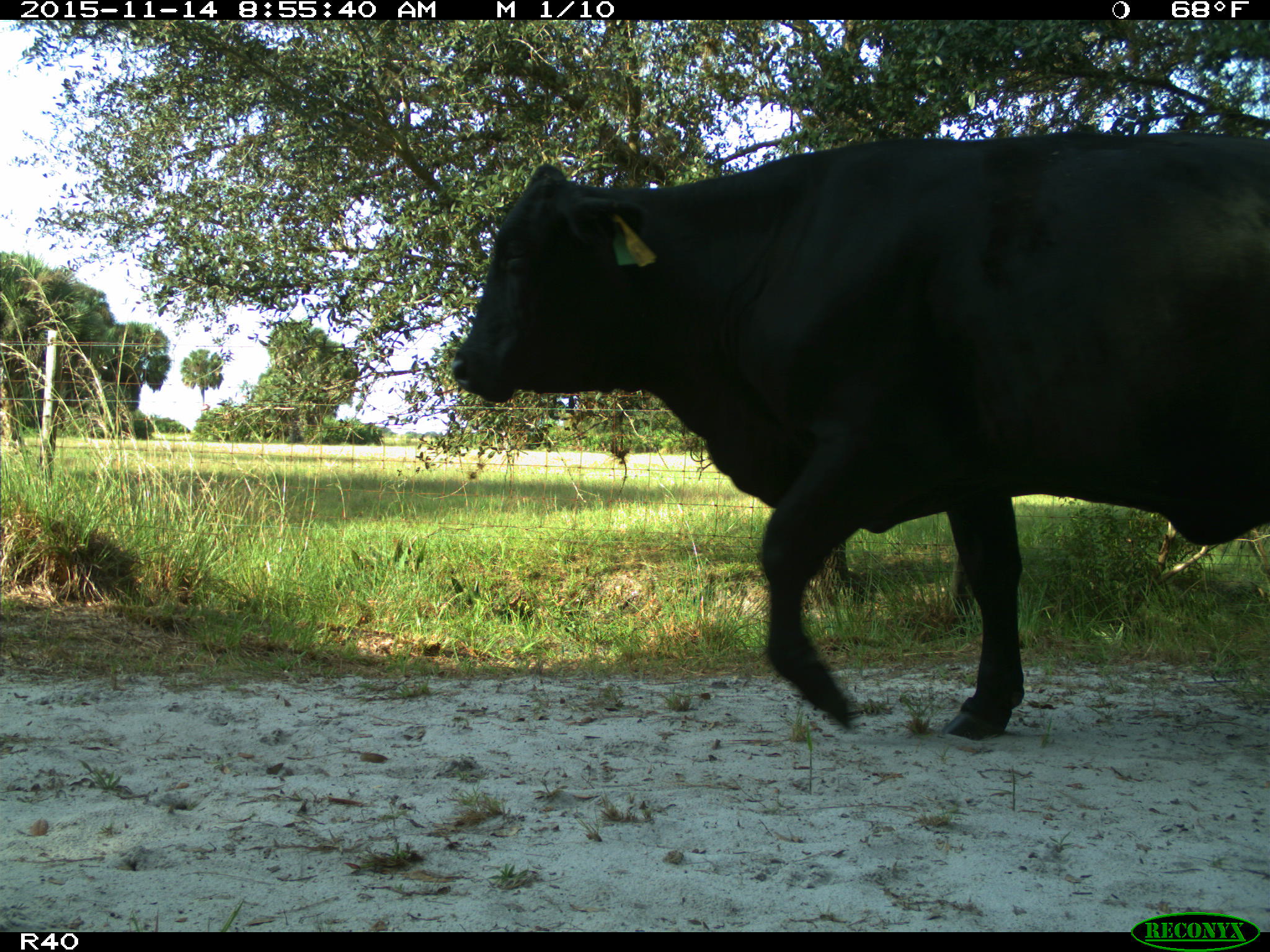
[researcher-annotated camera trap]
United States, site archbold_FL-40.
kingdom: Animalia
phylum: Chordata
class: Mammalia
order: Artiodactyla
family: Bovidae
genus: Bos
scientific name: Bos taurus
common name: domestic cow